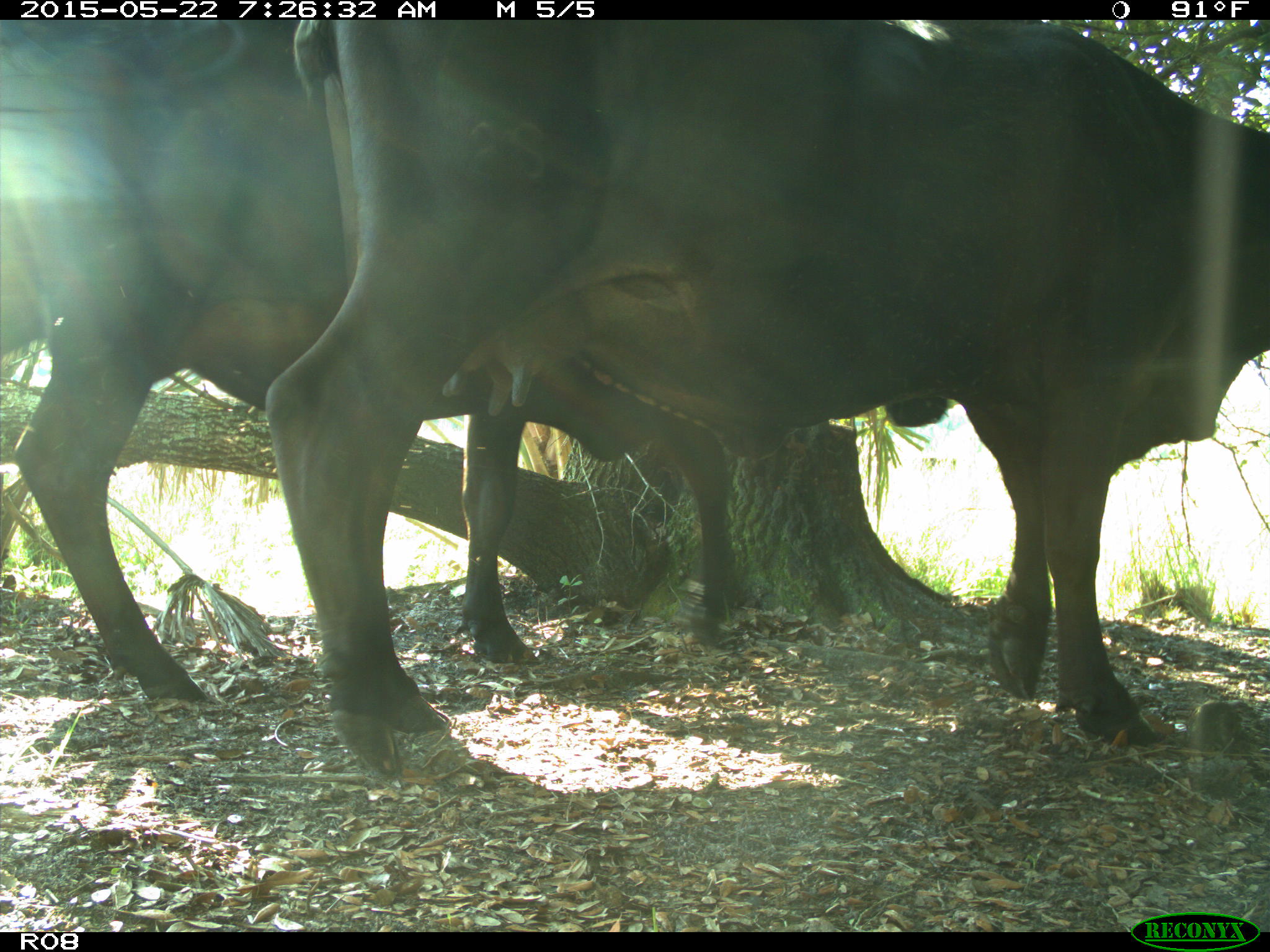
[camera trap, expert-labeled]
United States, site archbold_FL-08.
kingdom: Animalia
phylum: Chordata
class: Mammalia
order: Artiodactyla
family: Bovidae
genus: Bos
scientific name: Bos taurus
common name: domestic cow